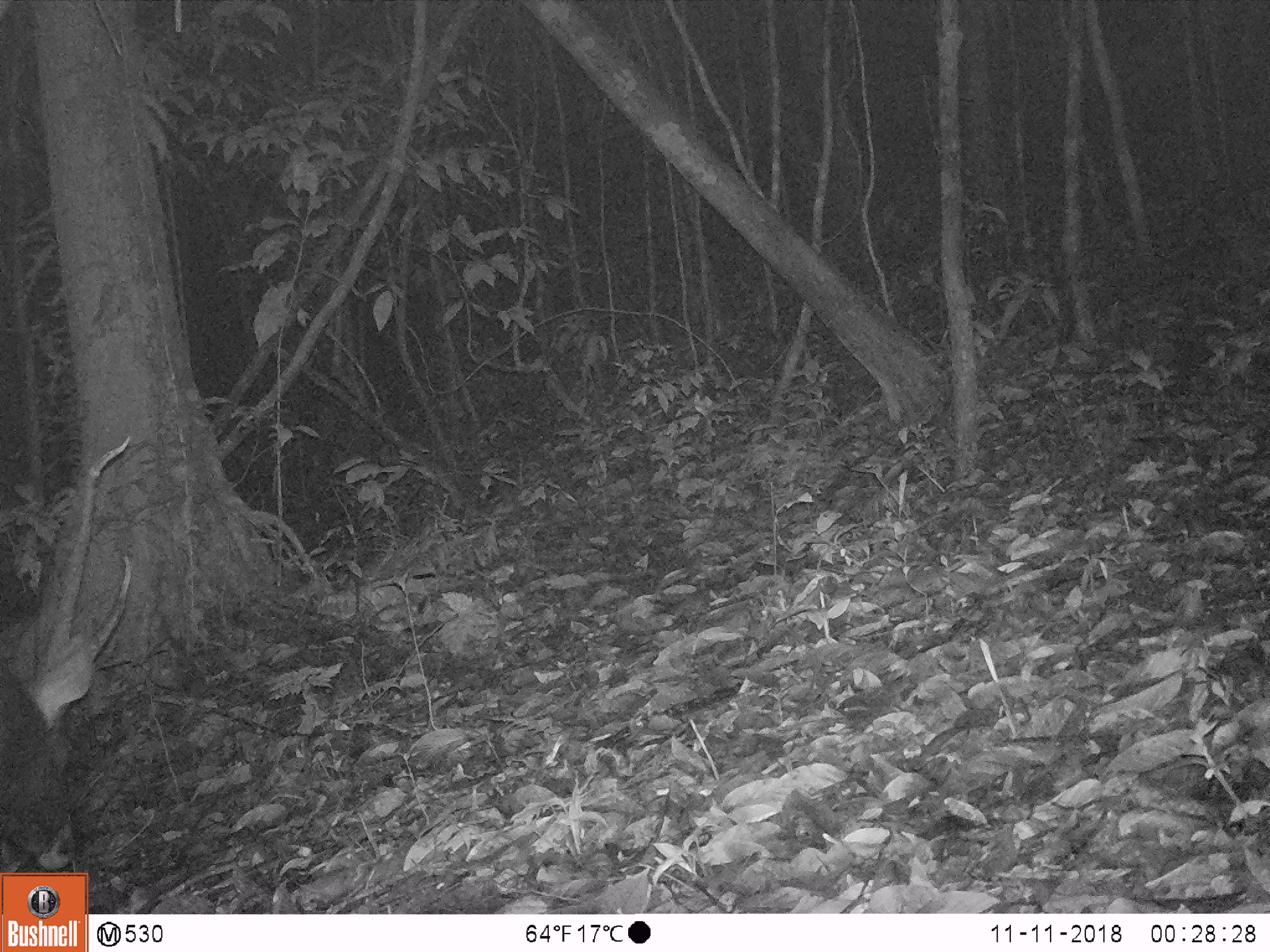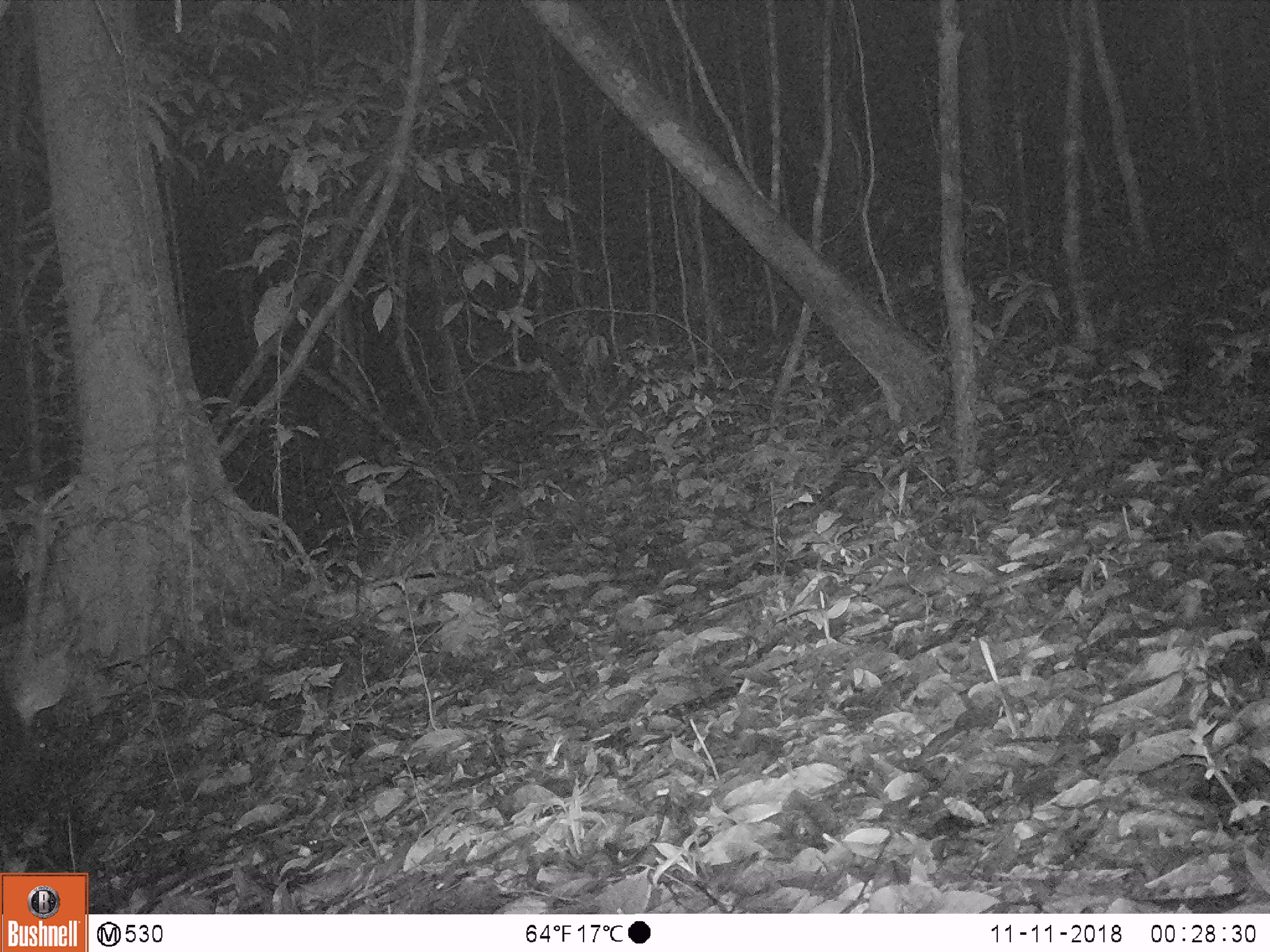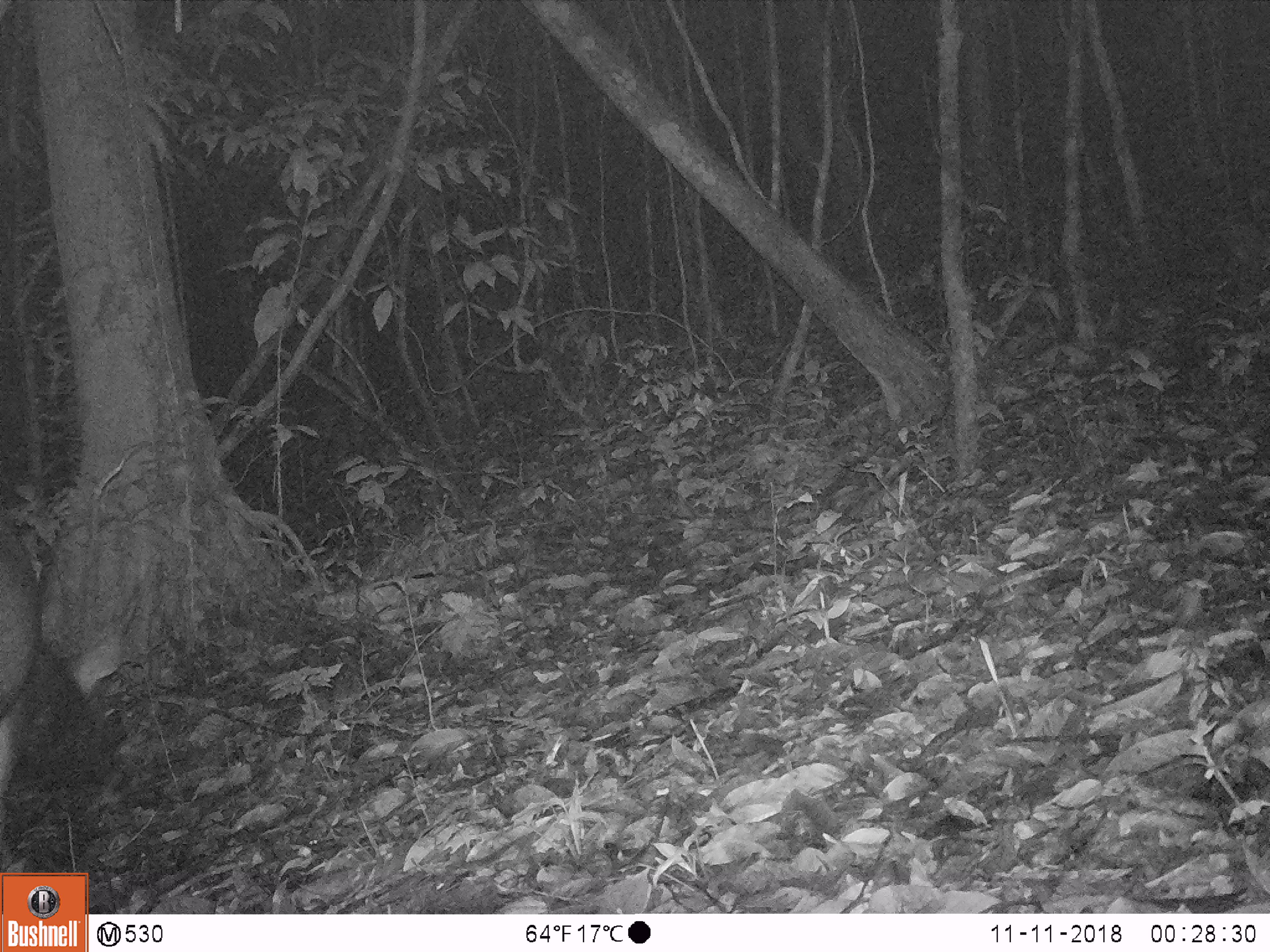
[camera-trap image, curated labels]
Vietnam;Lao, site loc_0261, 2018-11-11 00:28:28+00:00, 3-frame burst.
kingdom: Animalia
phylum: Chordata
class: Mammalia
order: Artiodactyla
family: Cervidae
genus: Rusa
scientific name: Rusa unicolor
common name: sambar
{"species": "sambar (Rusa unicolor)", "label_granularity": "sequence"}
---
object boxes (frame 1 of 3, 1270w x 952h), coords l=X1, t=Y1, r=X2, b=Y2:
sambar: l=0, t=437, r=130, b=873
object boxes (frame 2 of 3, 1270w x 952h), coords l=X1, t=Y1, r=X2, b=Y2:
sambar: l=0, t=483, r=75, b=851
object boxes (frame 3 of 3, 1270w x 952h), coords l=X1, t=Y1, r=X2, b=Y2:
sambar: l=0, t=461, r=121, b=817